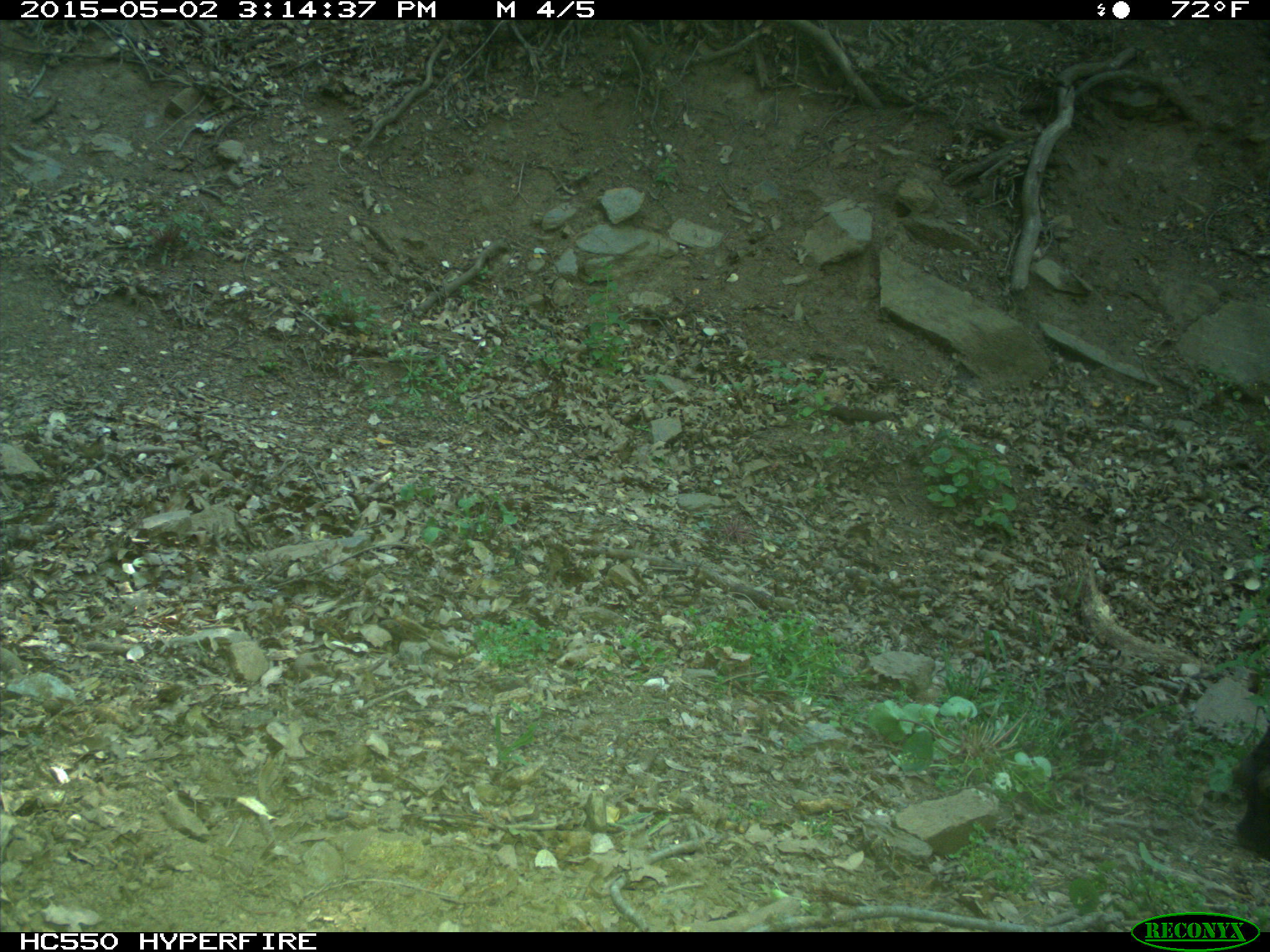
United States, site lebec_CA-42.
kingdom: Animalia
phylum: Chordata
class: Mammalia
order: Artiodactyla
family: Bovidae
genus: Bos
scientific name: Bos taurus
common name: domestic cow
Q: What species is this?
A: Bos taurus (domestic cow).